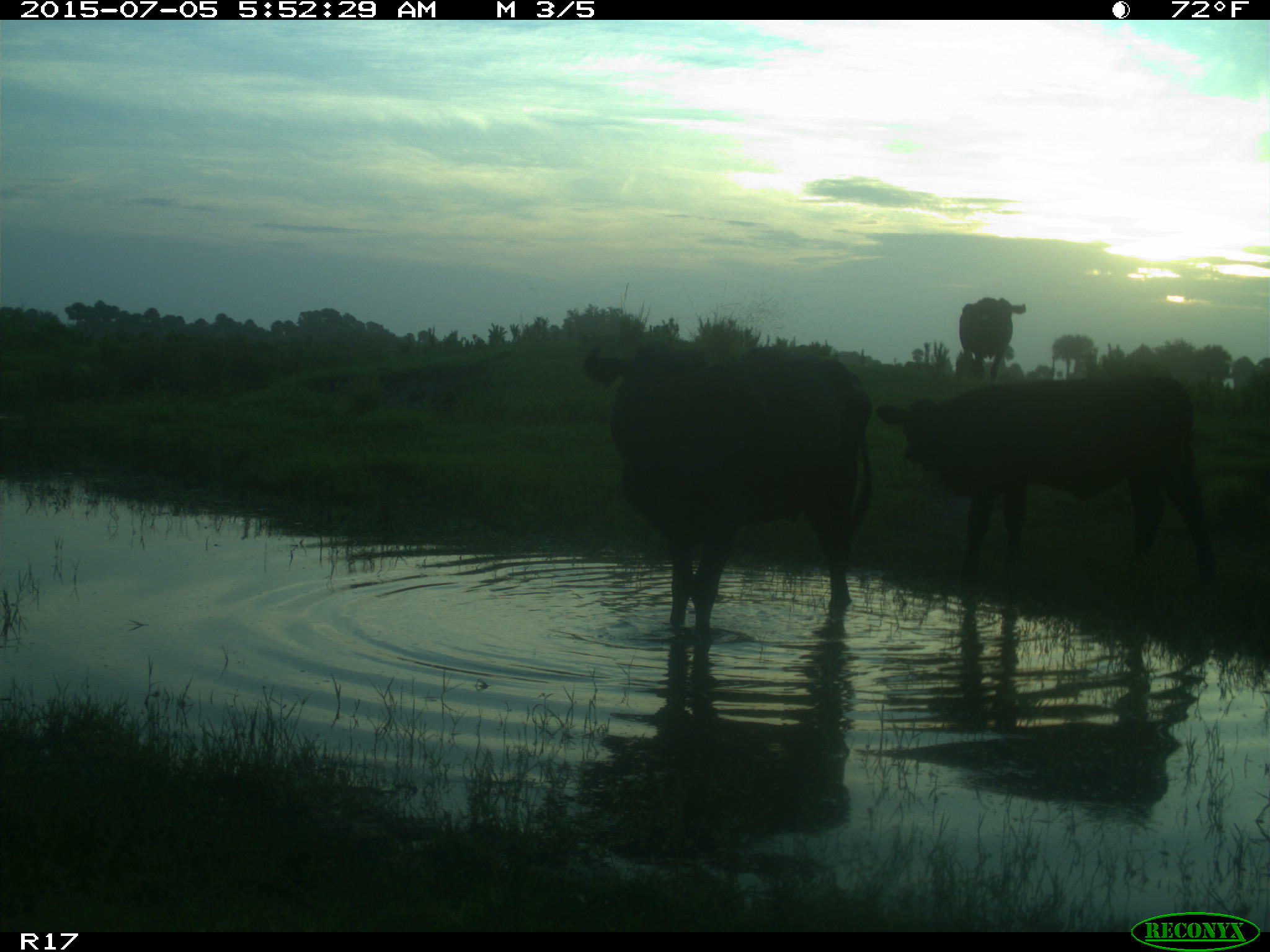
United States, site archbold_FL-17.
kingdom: Animalia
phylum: Chordata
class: Mammalia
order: Artiodactyla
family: Bovidae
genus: Bos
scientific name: Bos taurus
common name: domestic cow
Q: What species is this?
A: Bos taurus (domestic cow).